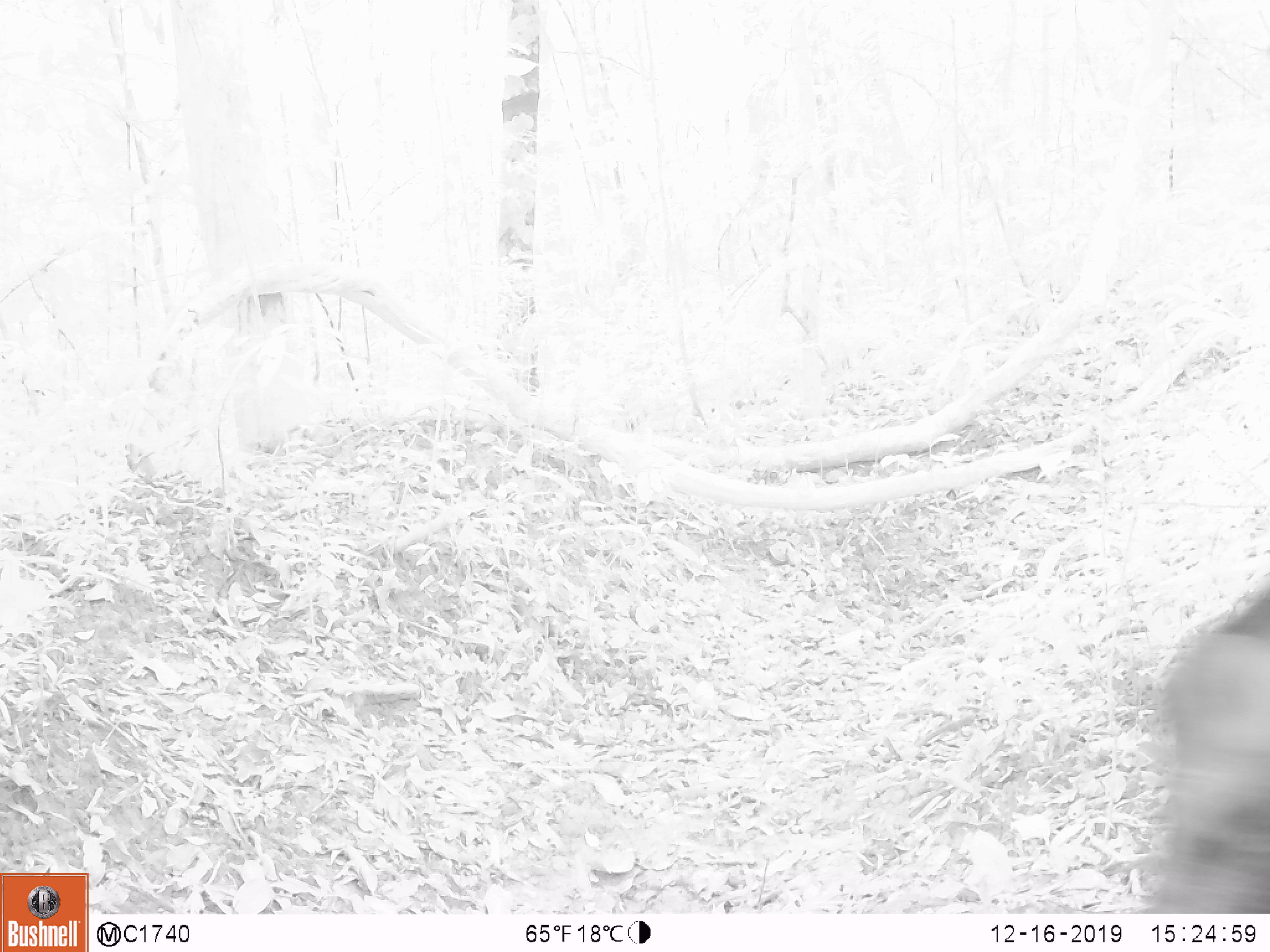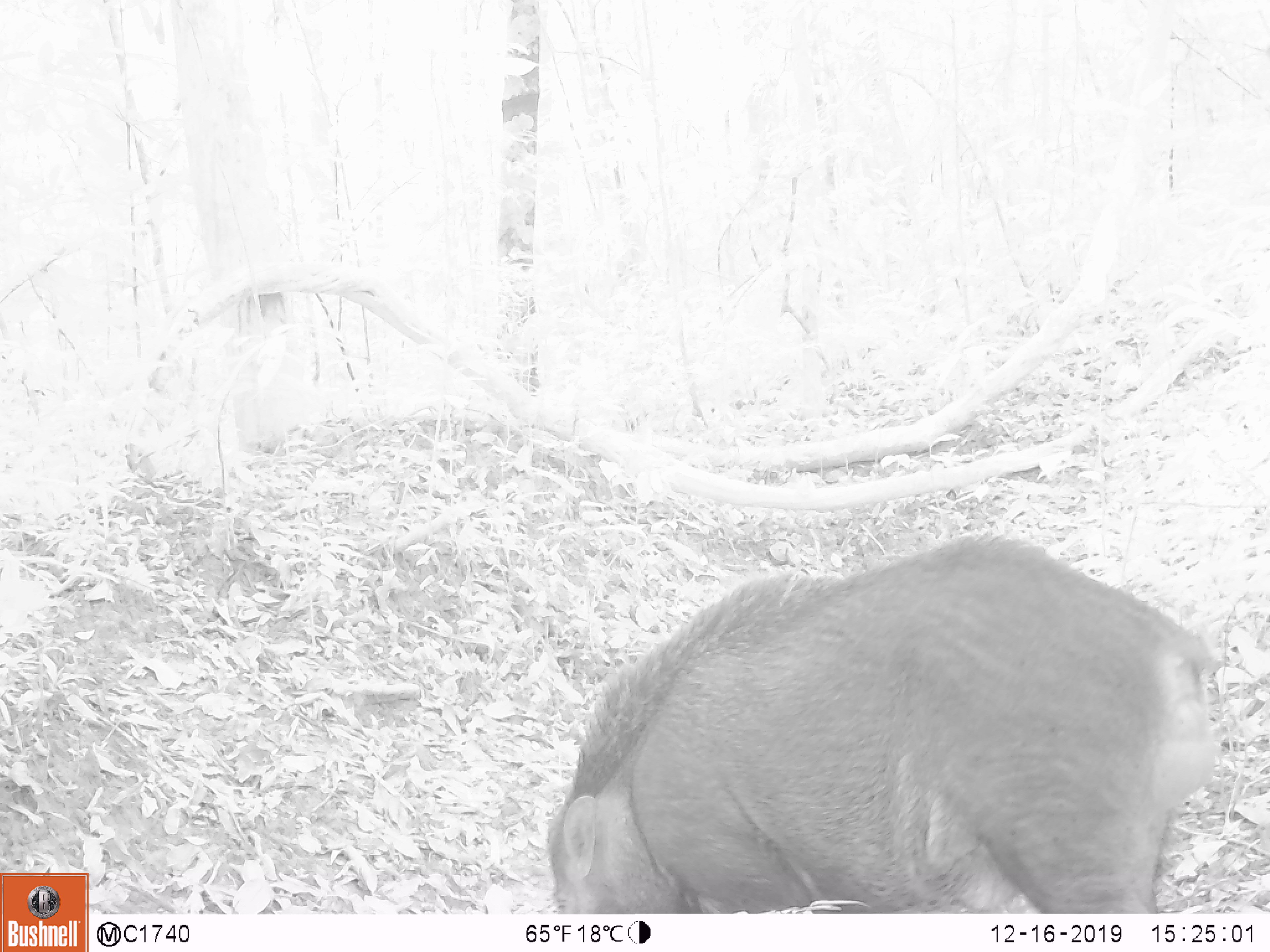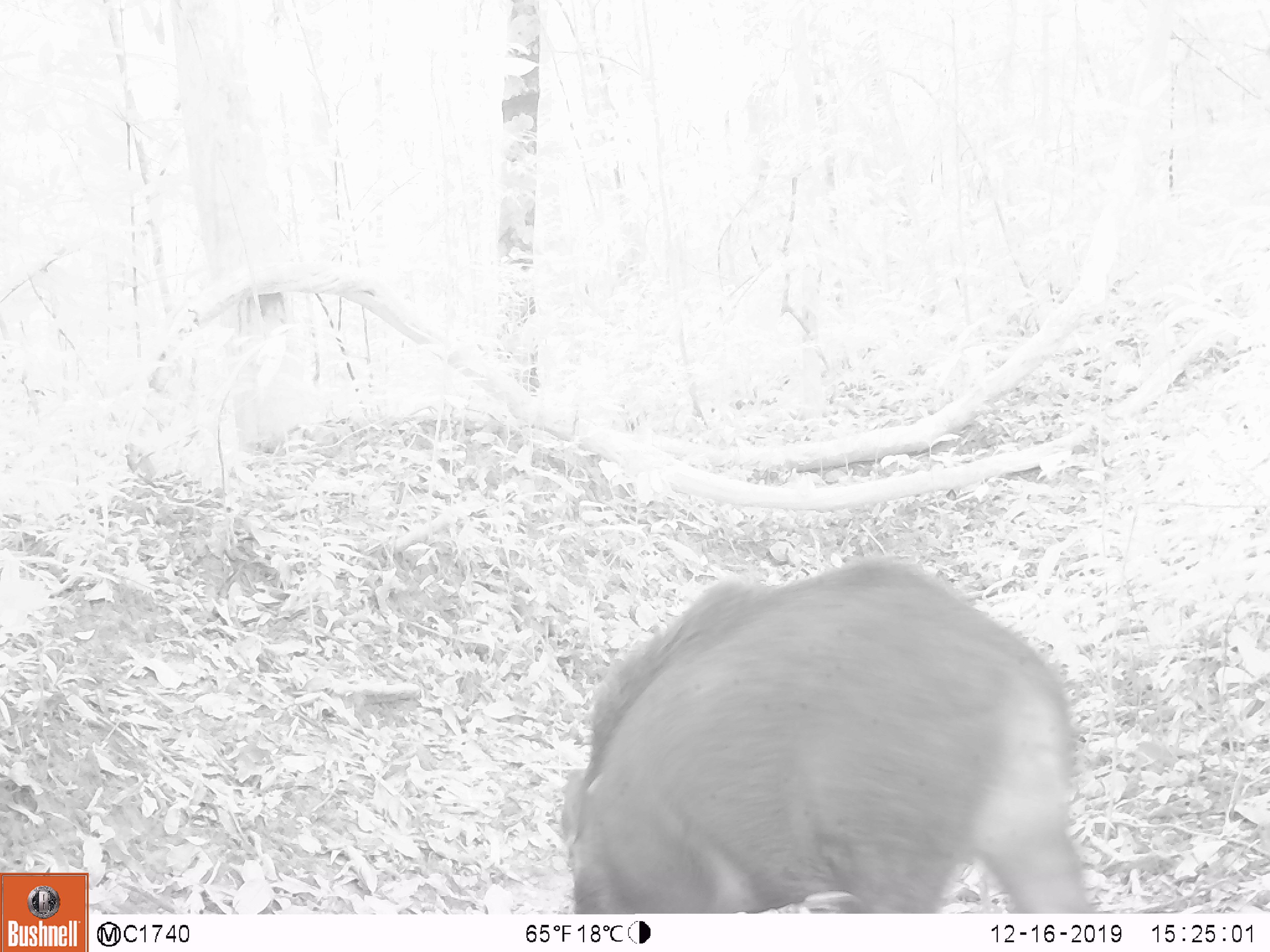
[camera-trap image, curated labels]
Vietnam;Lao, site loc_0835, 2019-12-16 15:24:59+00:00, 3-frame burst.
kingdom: Animalia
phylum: Chordata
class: Mammalia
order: Artiodactyla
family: Suidae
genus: Sus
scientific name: Sus scrofa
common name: eurasian wild pig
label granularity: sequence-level